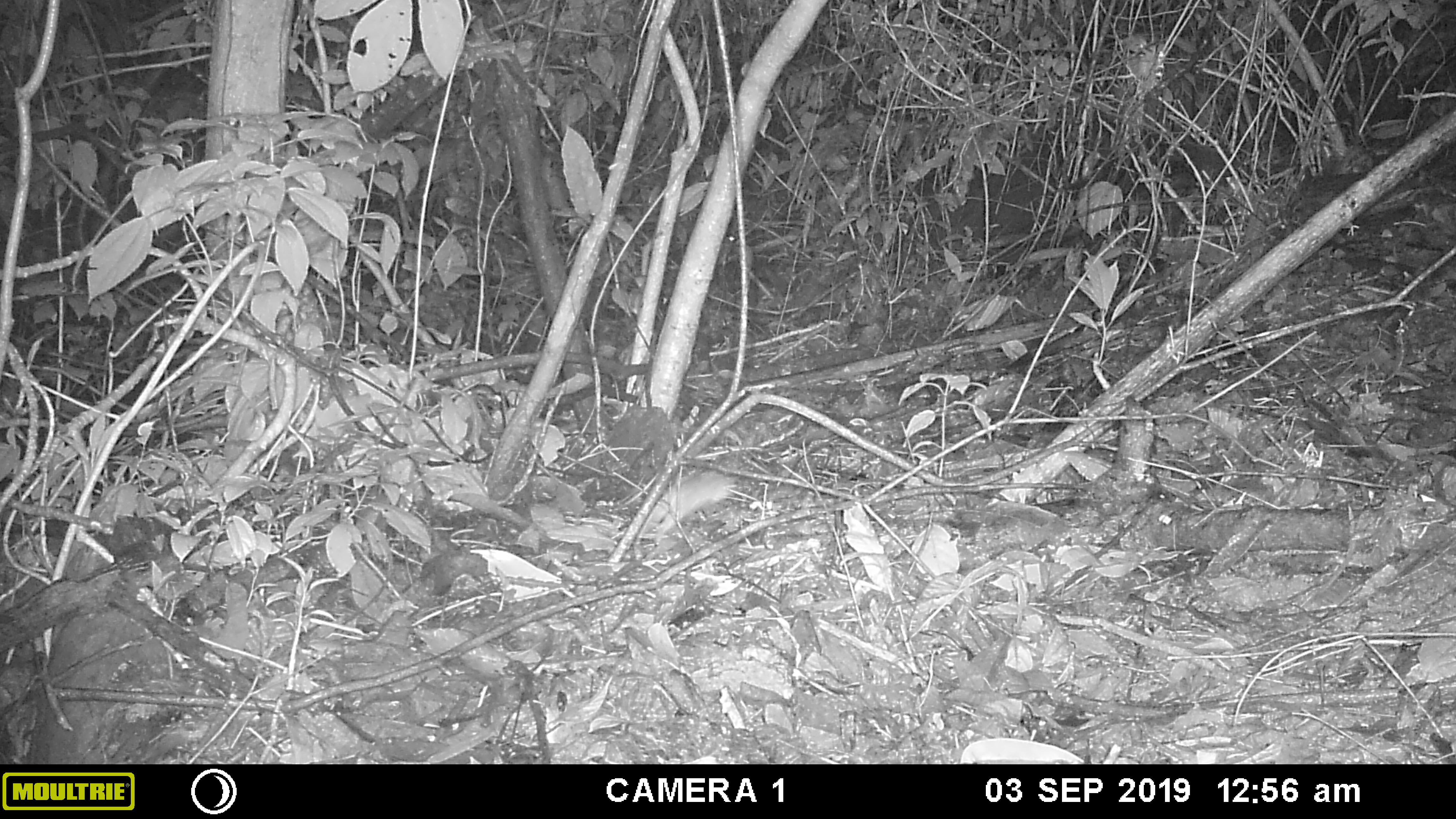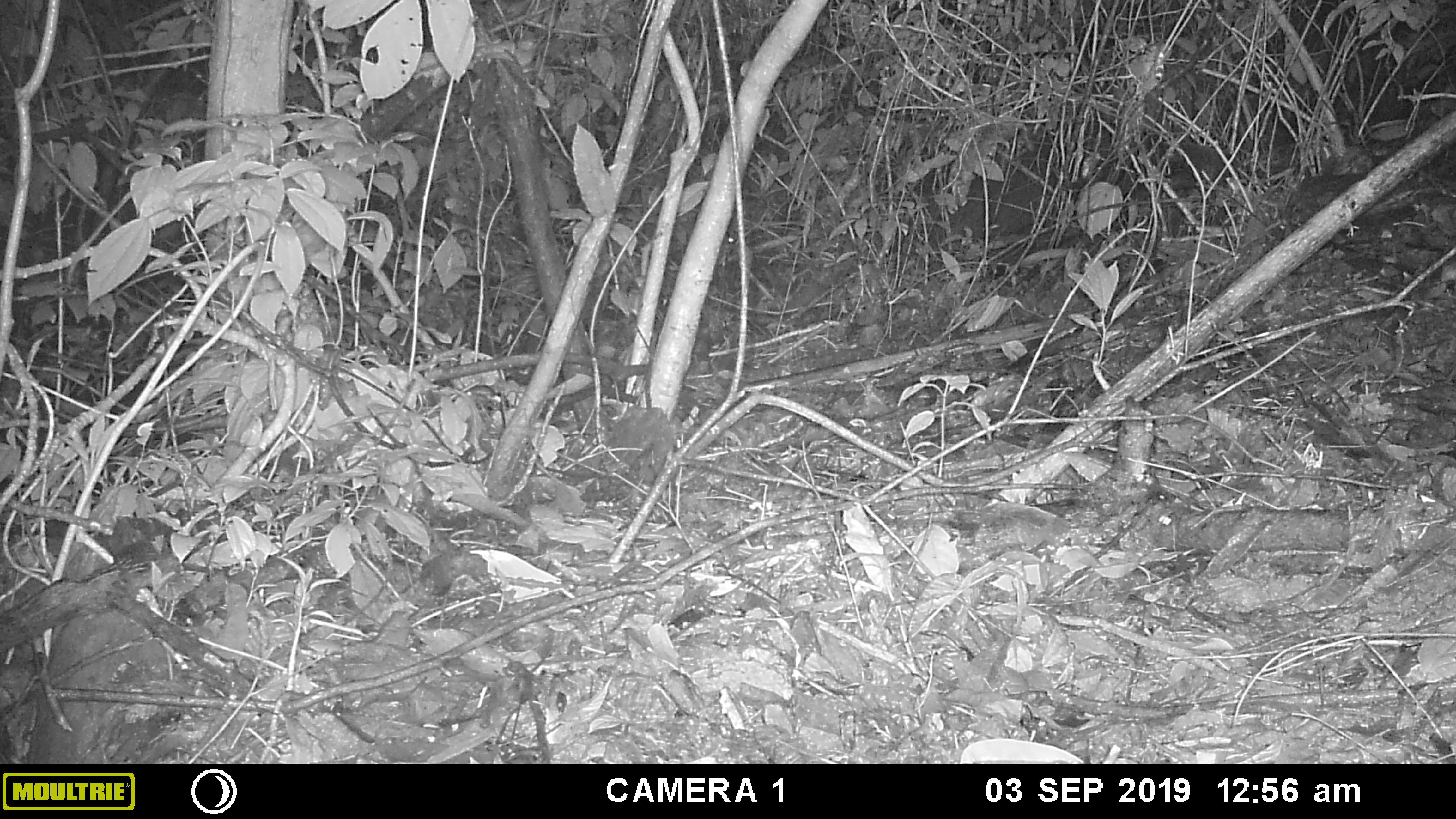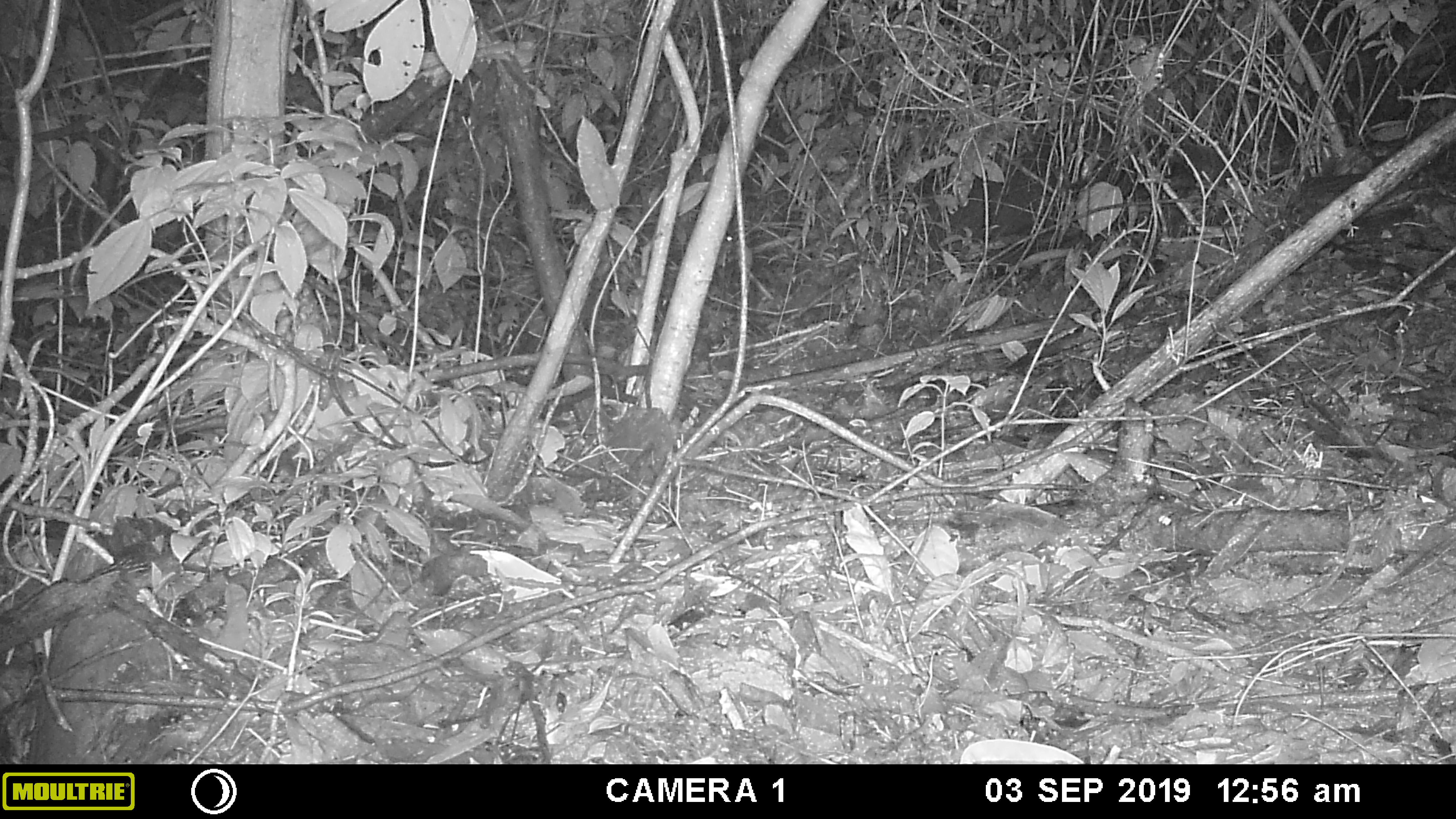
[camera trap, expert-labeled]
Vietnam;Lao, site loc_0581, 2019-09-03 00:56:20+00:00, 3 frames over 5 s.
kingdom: Animalia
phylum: Chordata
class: Mammalia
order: Rodentia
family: Muridae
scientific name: Muridae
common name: old-world mice and rats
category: unidentified murid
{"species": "unidentified murid (old-world mice and rats) (Muridae)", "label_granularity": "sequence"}